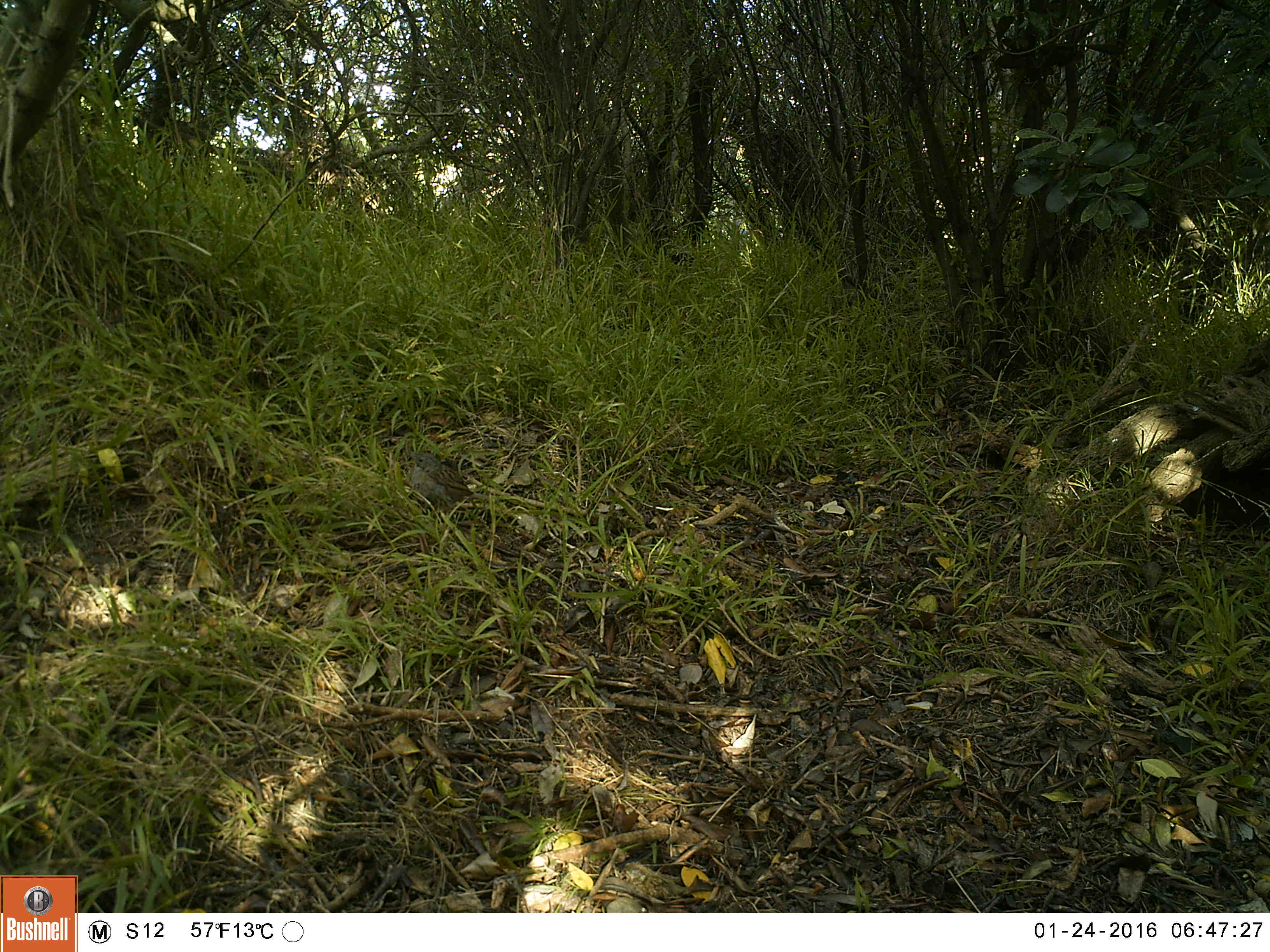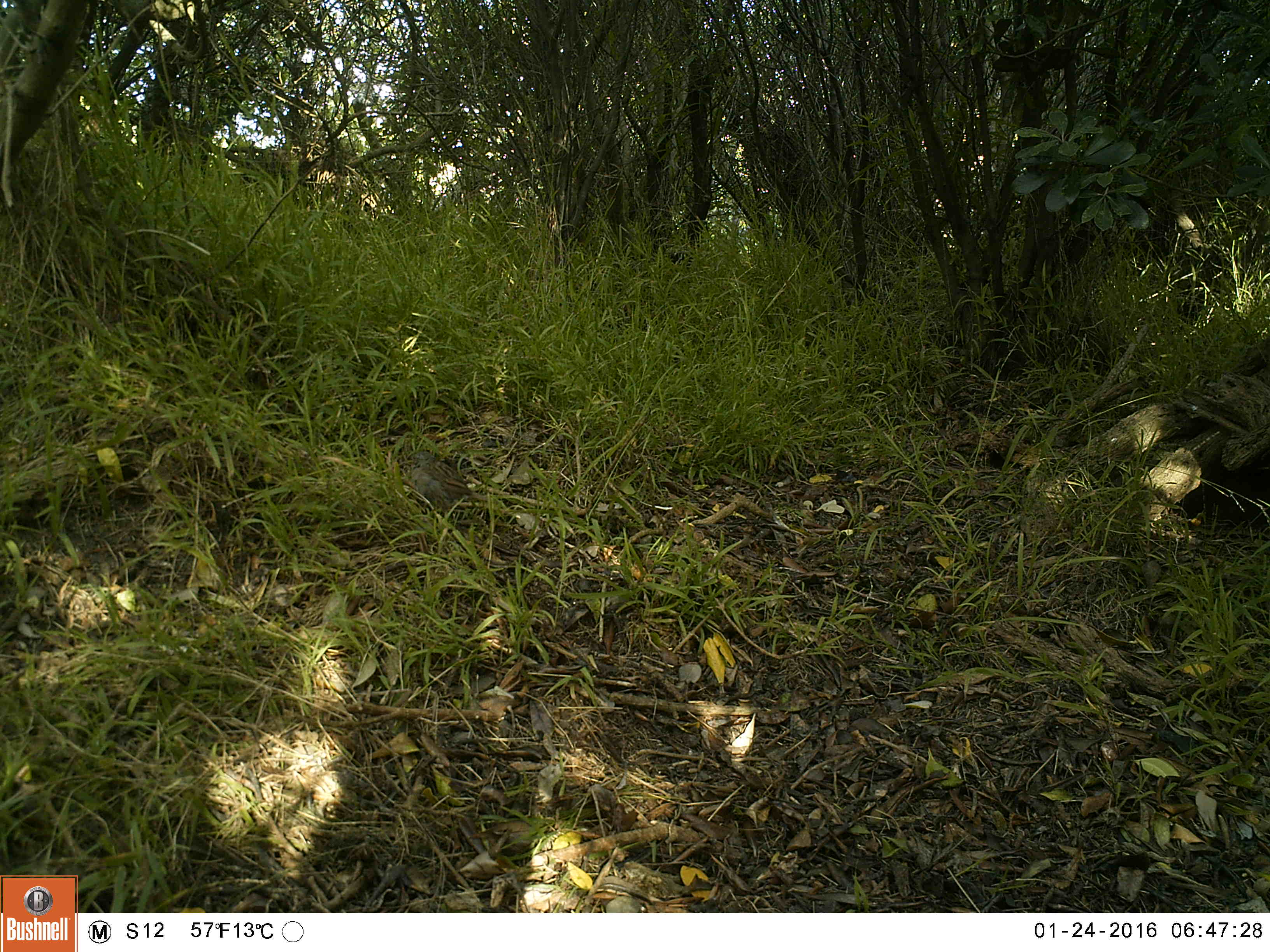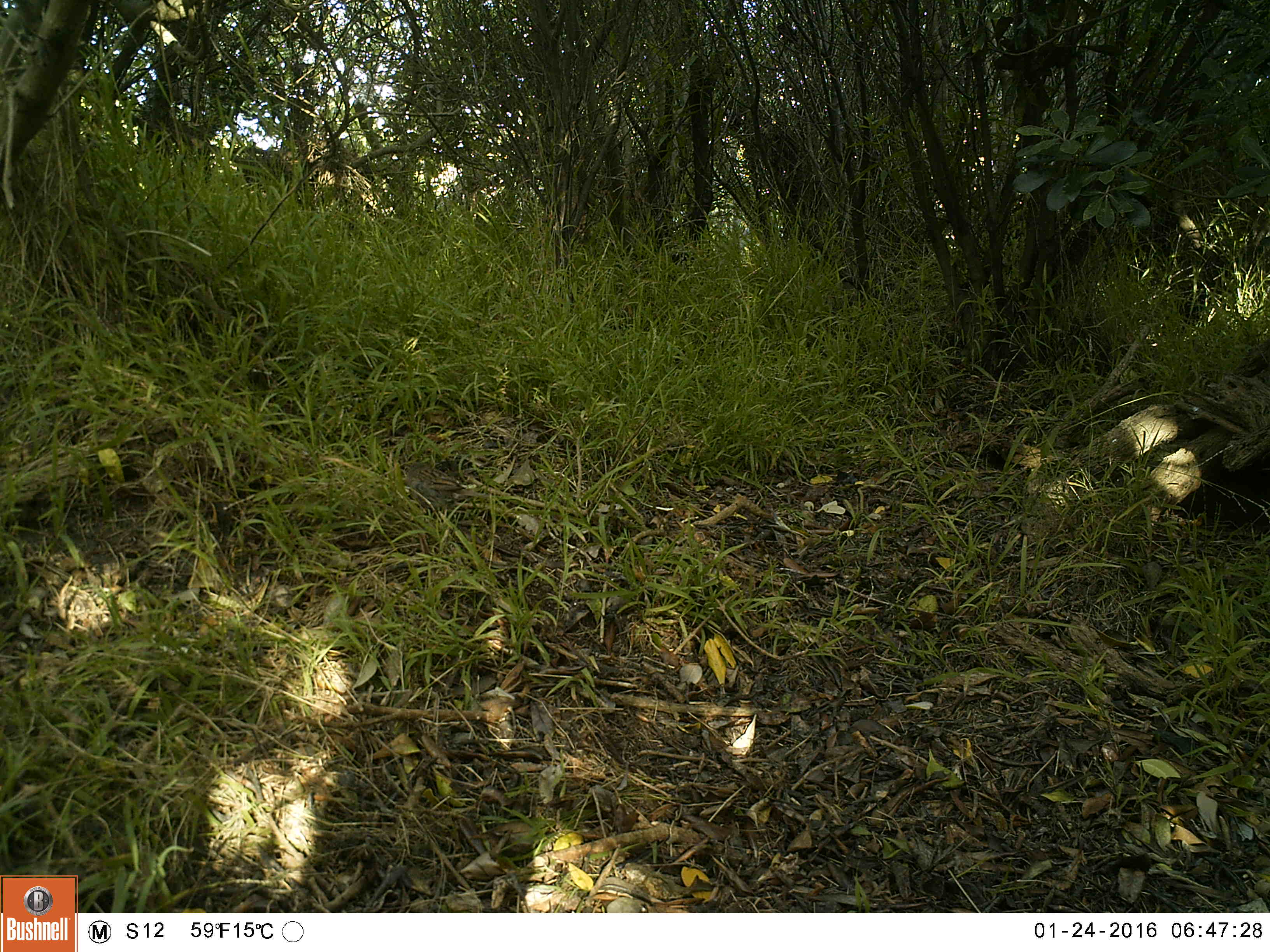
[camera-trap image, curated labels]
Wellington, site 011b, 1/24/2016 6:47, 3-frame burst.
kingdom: Animalia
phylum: Chordata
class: Aves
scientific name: Aves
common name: bird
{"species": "bird (Aves)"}